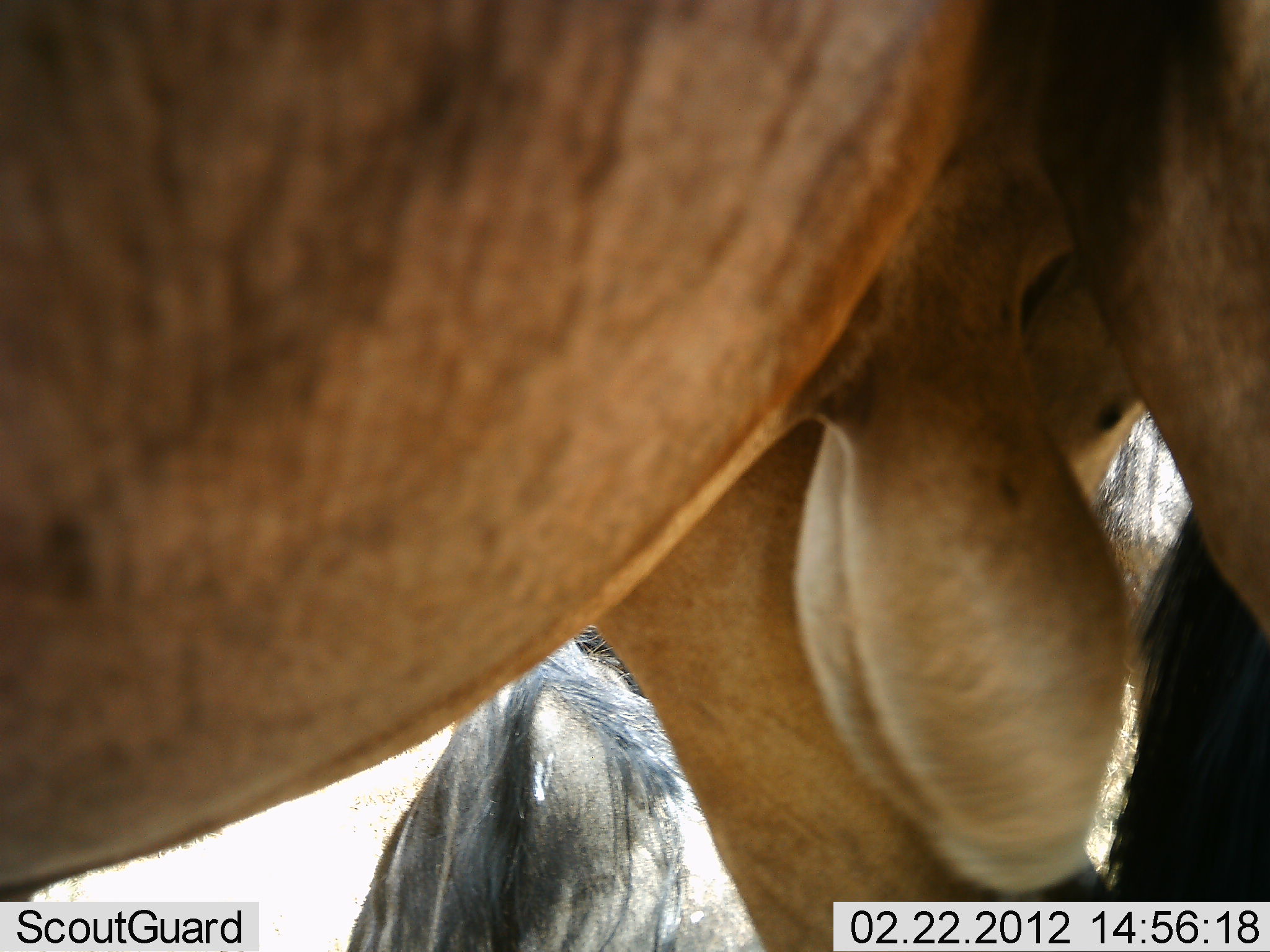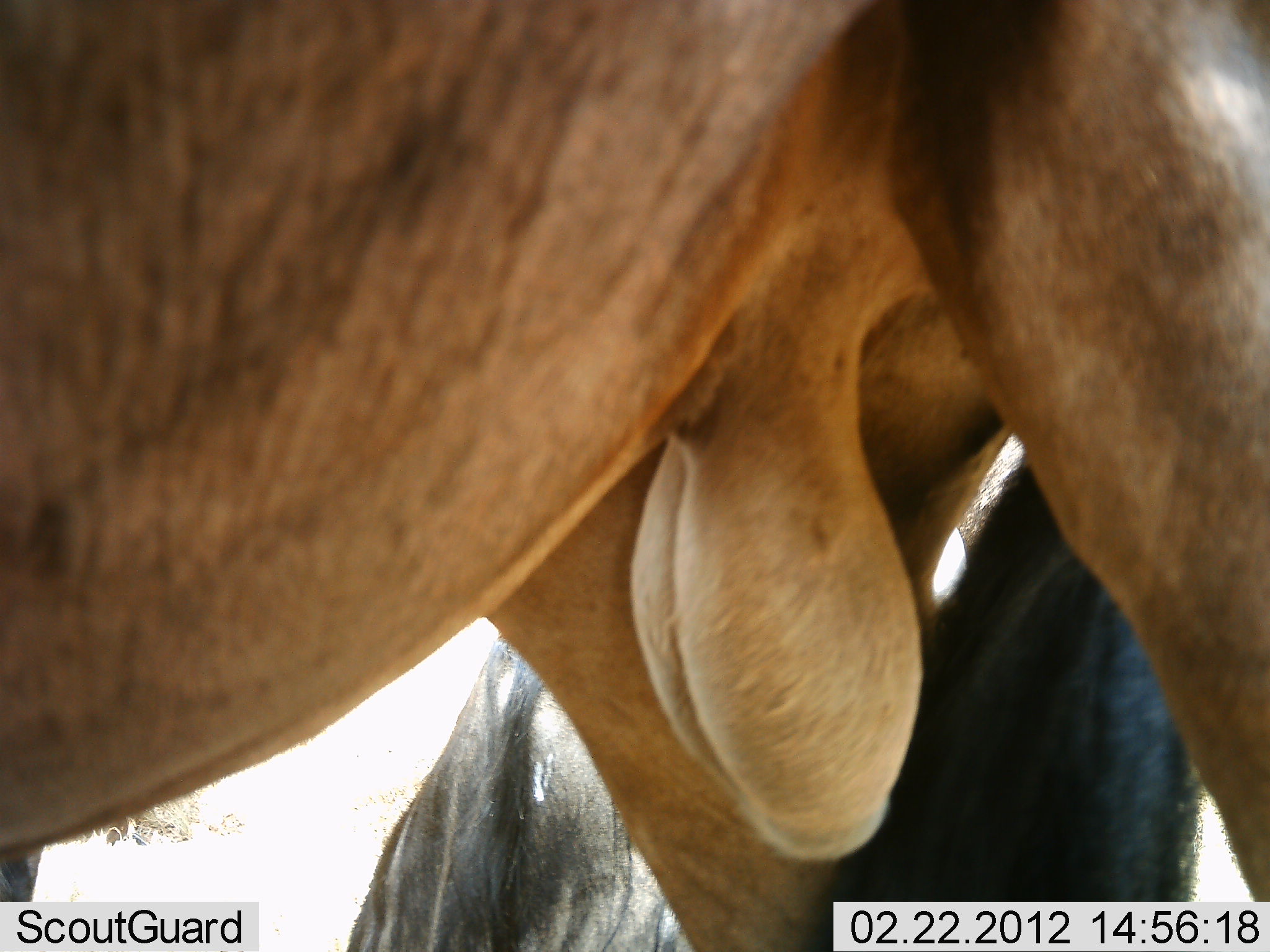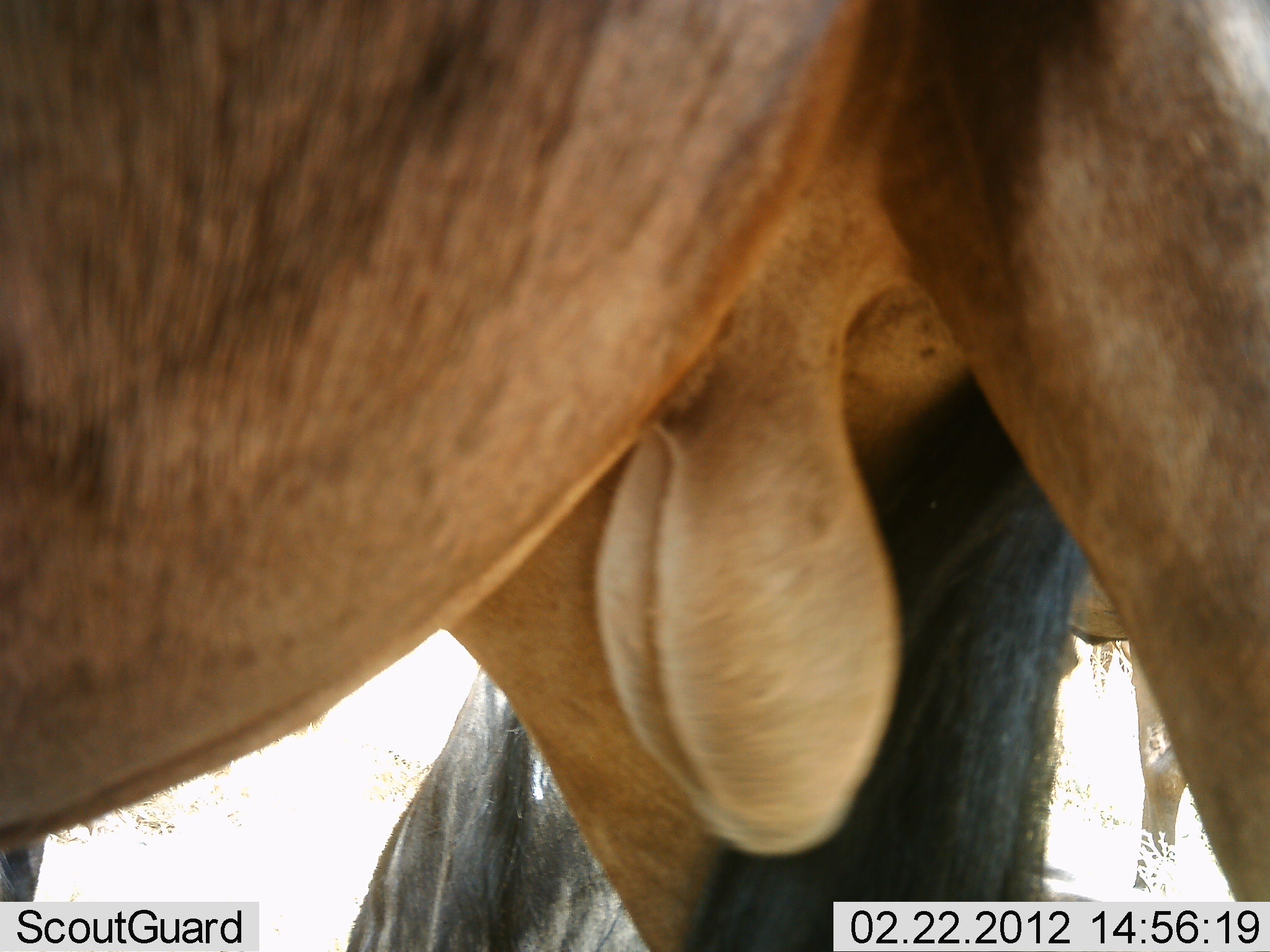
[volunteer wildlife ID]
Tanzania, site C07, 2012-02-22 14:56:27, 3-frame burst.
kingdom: Animalia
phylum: Chordata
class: Mammalia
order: Artiodactyla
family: Bovidae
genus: Connochaetes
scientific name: Connochaetes taurinus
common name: blue wildebeest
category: wildebeest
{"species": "wildebeest (blue wildebeest) (Connochaetes taurinus)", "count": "2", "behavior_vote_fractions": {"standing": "93%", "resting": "36%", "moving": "0%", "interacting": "0%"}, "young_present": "0%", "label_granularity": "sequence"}